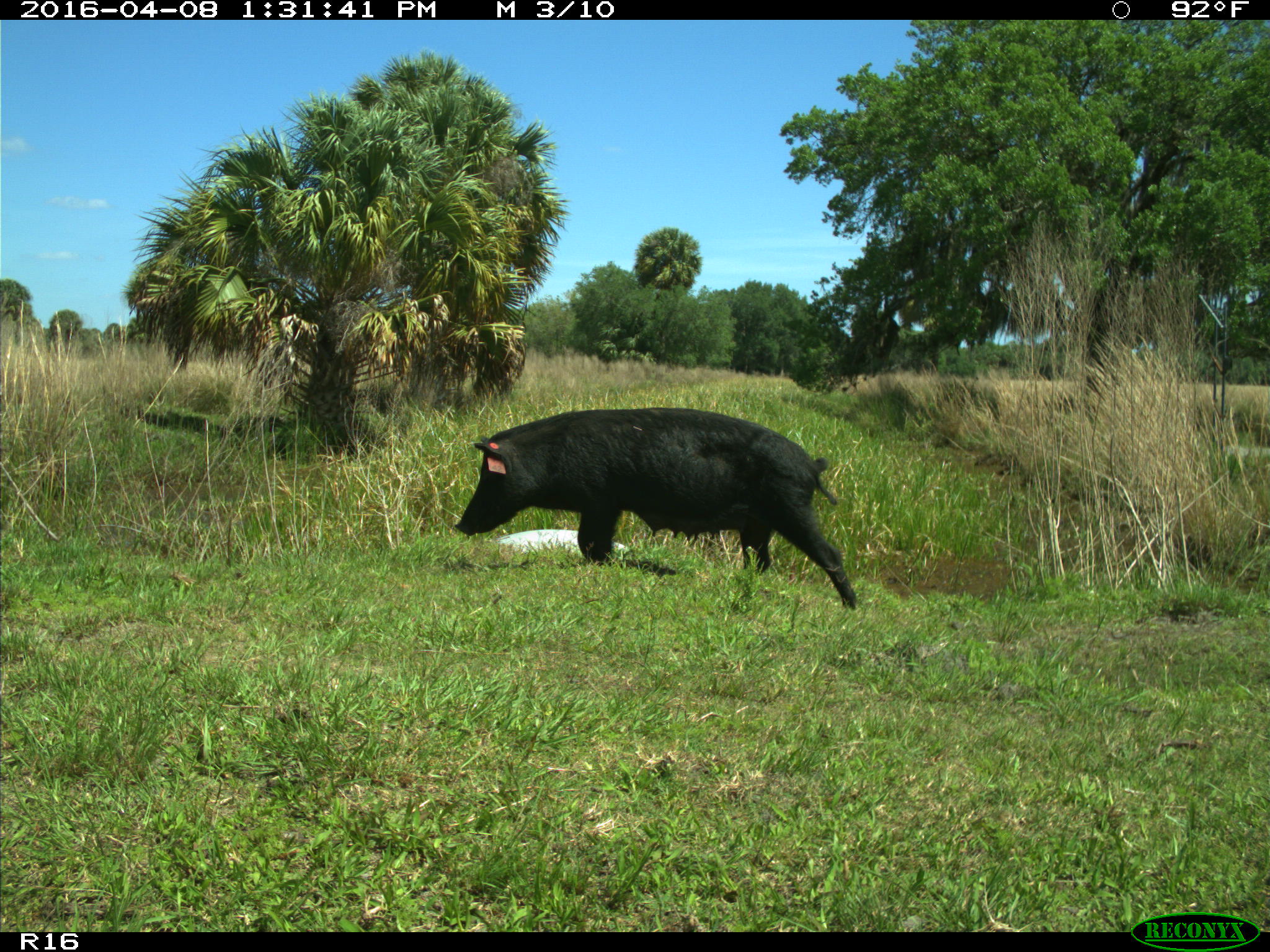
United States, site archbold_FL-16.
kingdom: Animalia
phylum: Chordata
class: Mammalia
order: Artiodactyla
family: Suidae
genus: Sus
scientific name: Sus scrofa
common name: wild boar